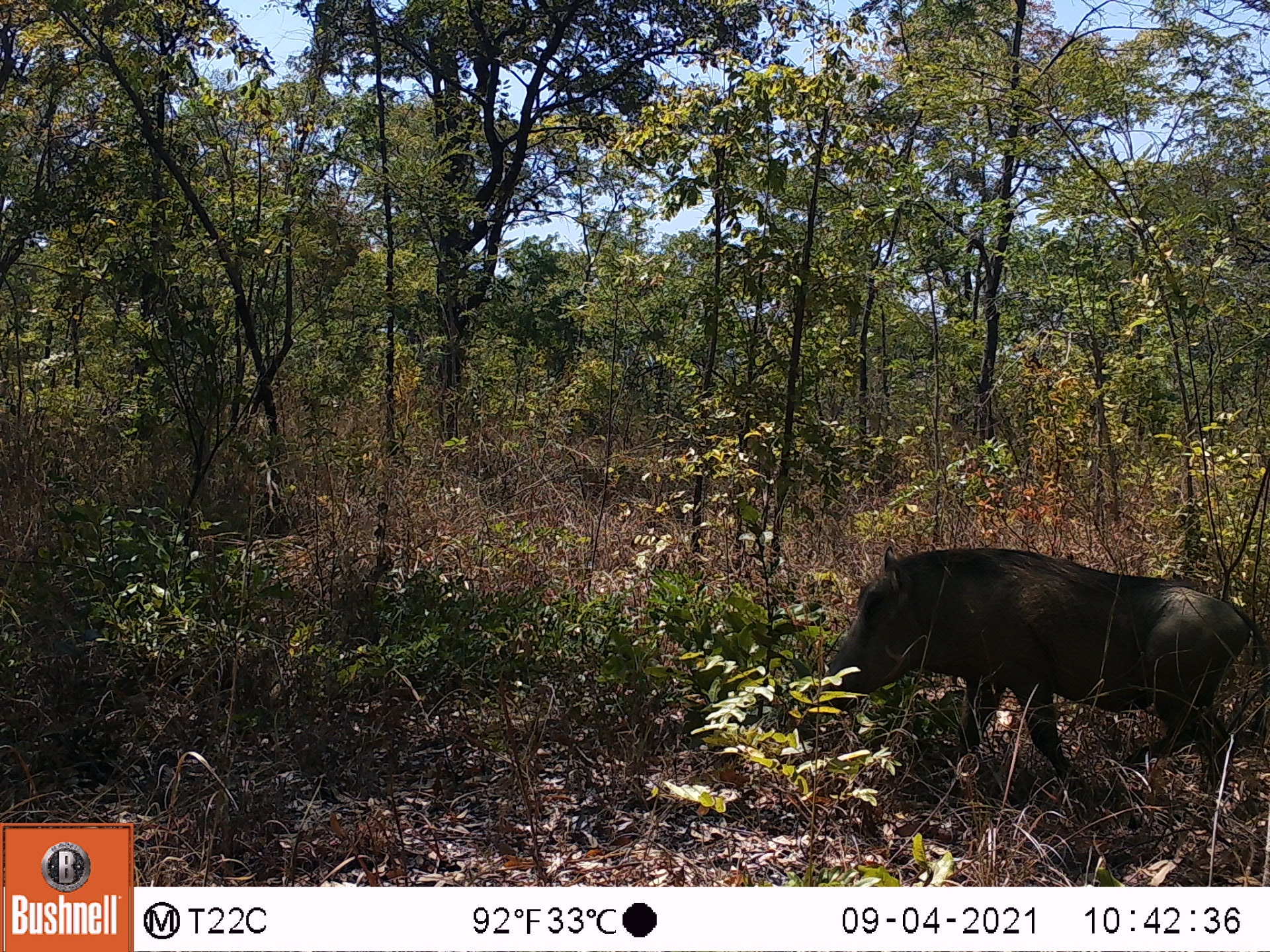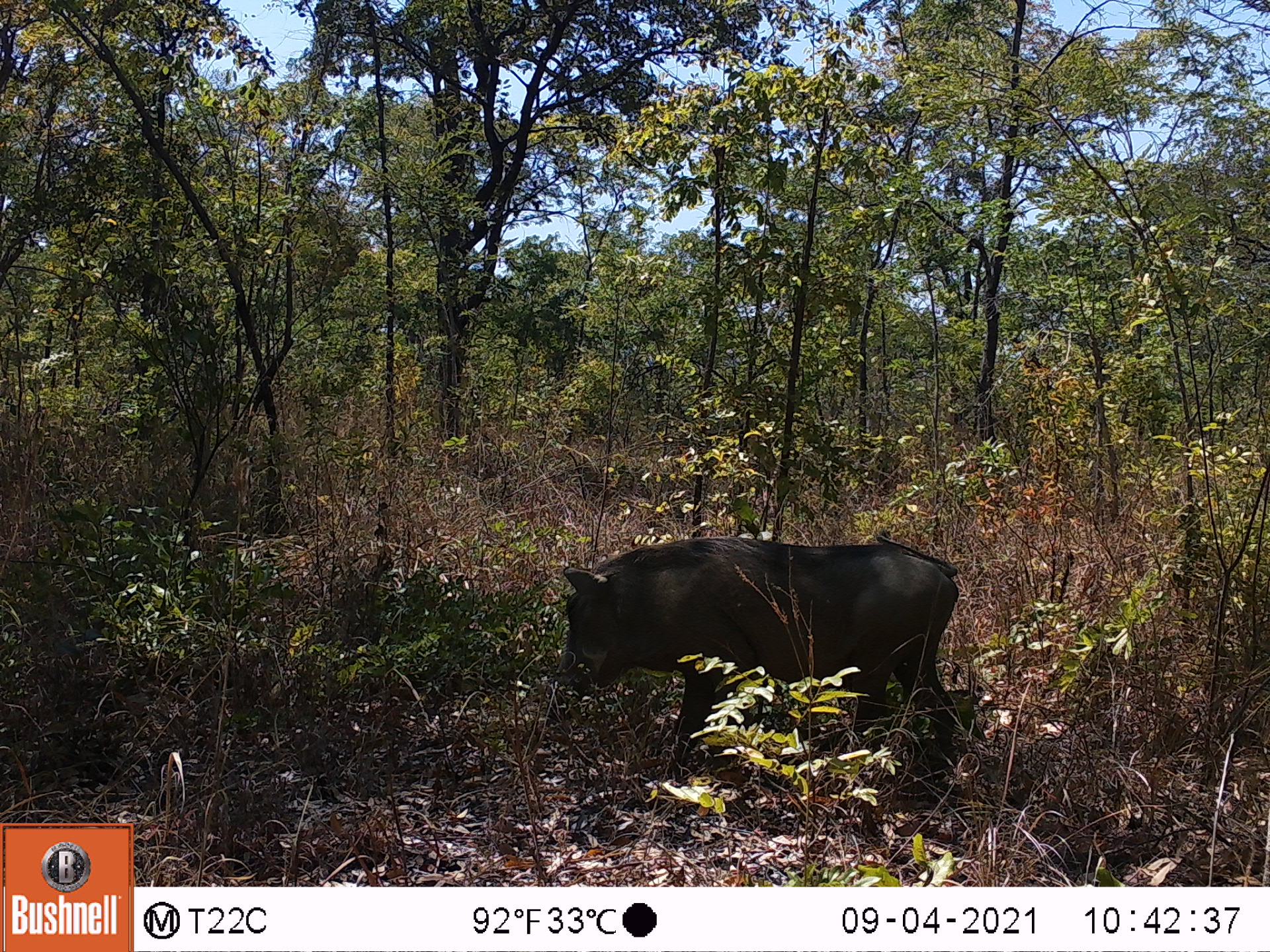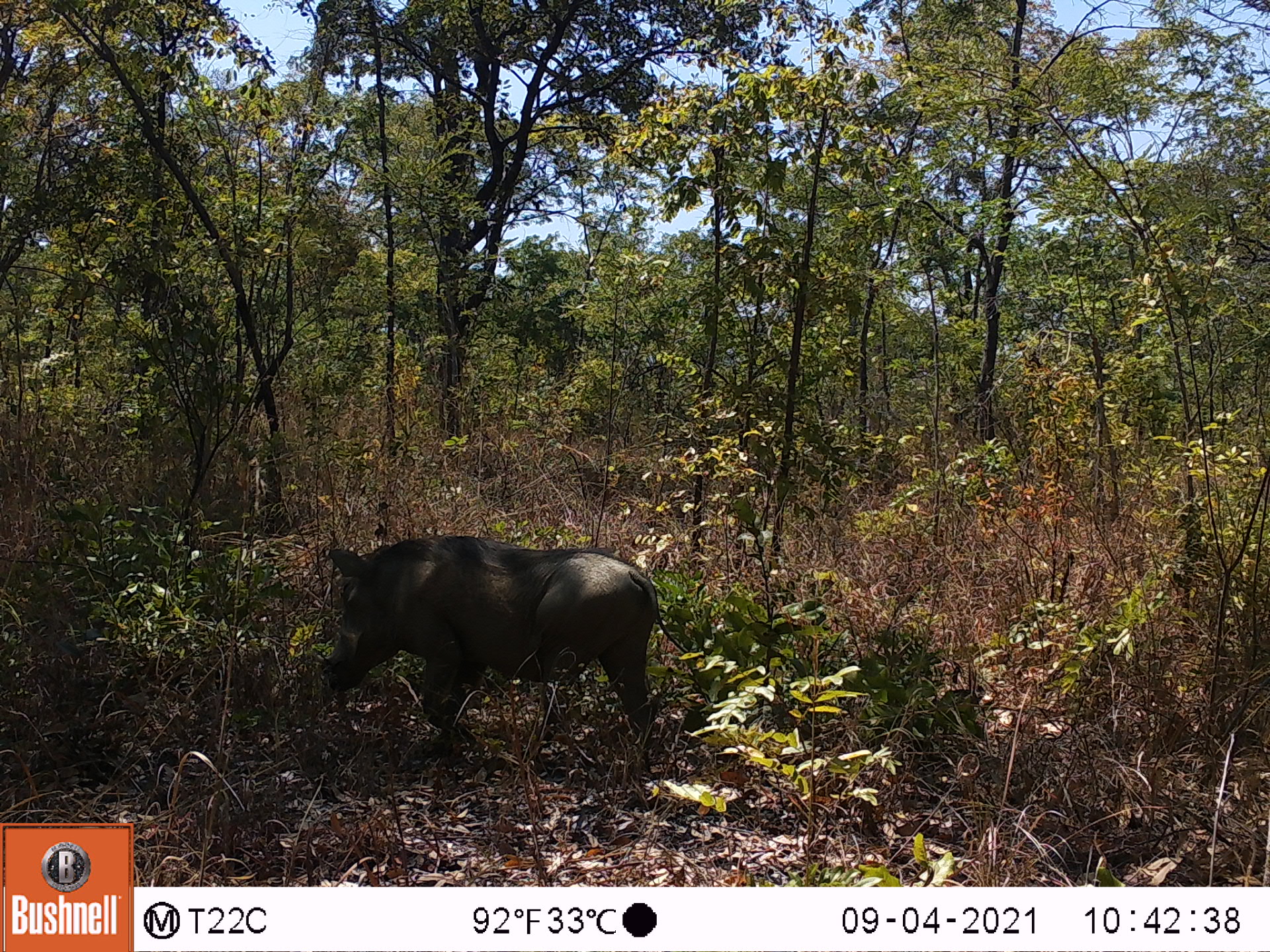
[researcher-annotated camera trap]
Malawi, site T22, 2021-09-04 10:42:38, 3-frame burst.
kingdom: Animalia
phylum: Chordata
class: Mammalia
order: Artiodactyla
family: Suidae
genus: Phacochoerus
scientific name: Phacochoerus africanus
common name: common warthog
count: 1